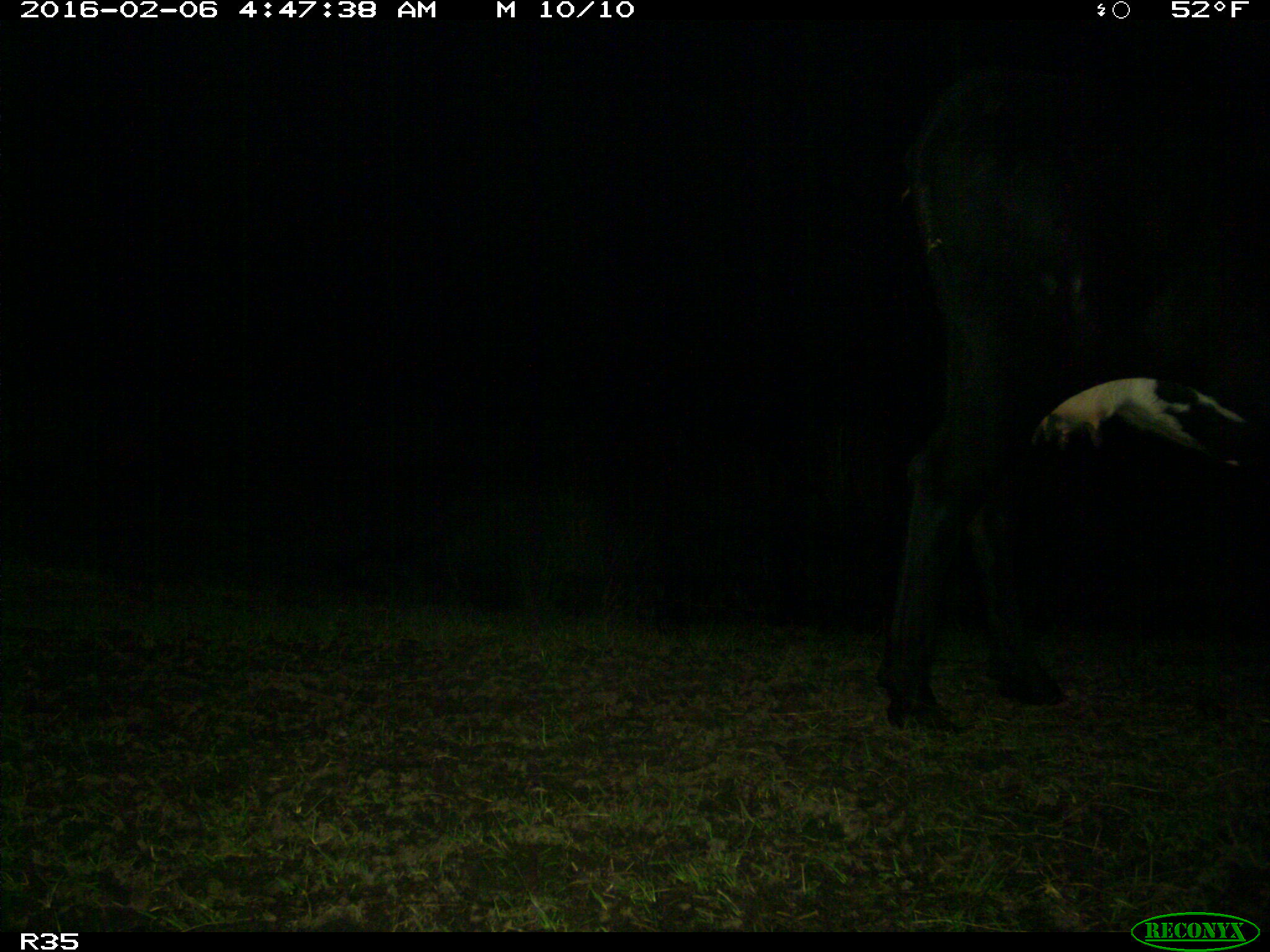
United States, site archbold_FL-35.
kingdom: Animalia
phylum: Chordata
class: Mammalia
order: Artiodactyla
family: Bovidae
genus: Bos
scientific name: Bos taurus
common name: domestic cow